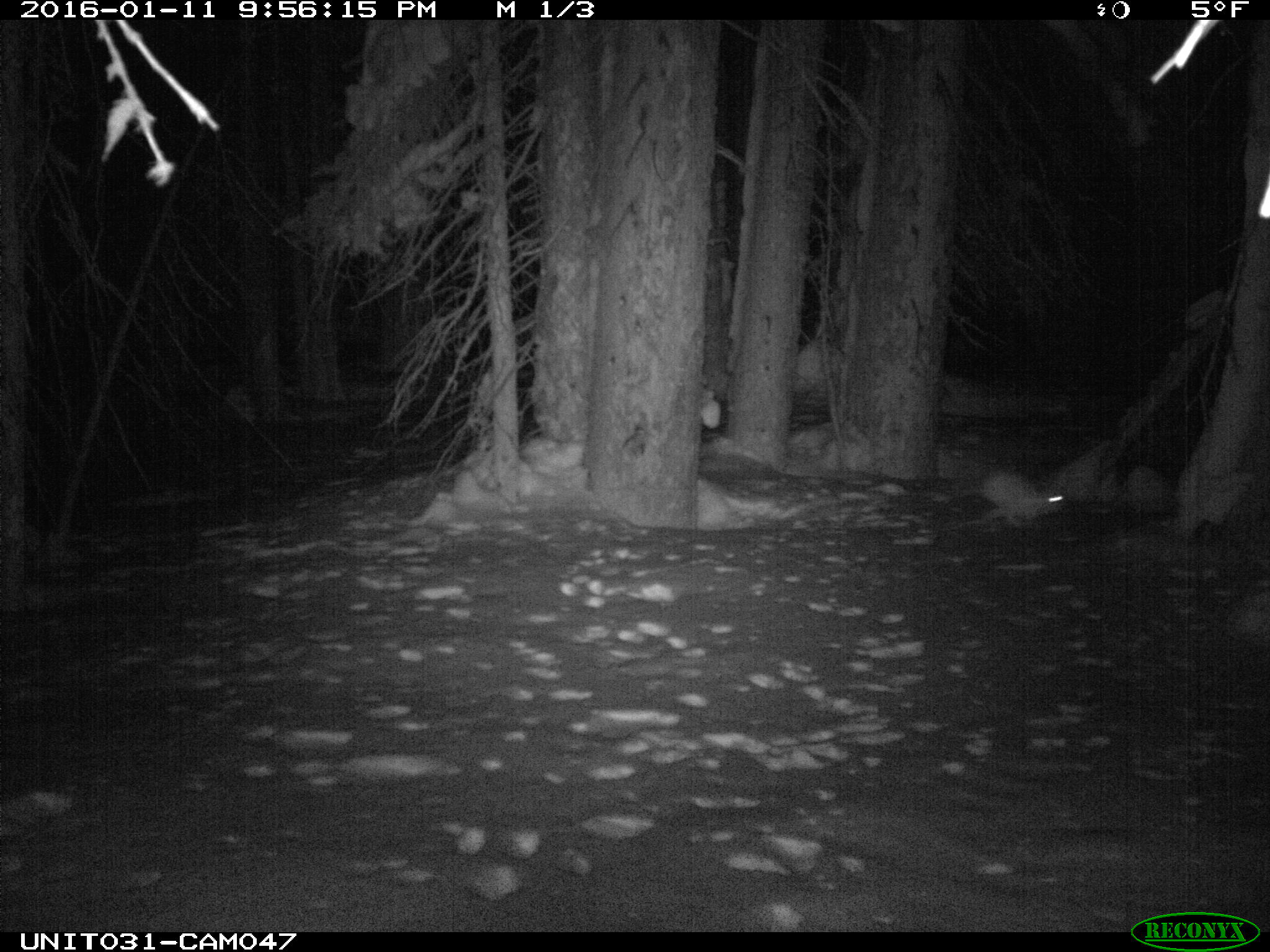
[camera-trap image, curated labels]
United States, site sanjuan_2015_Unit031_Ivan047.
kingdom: Animalia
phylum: Chordata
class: Mammalia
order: Lagomorpha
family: Leporidae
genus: Lepus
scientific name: Lepus americanus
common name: snowshoe hare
Lepus americanus (snowshoe hare).